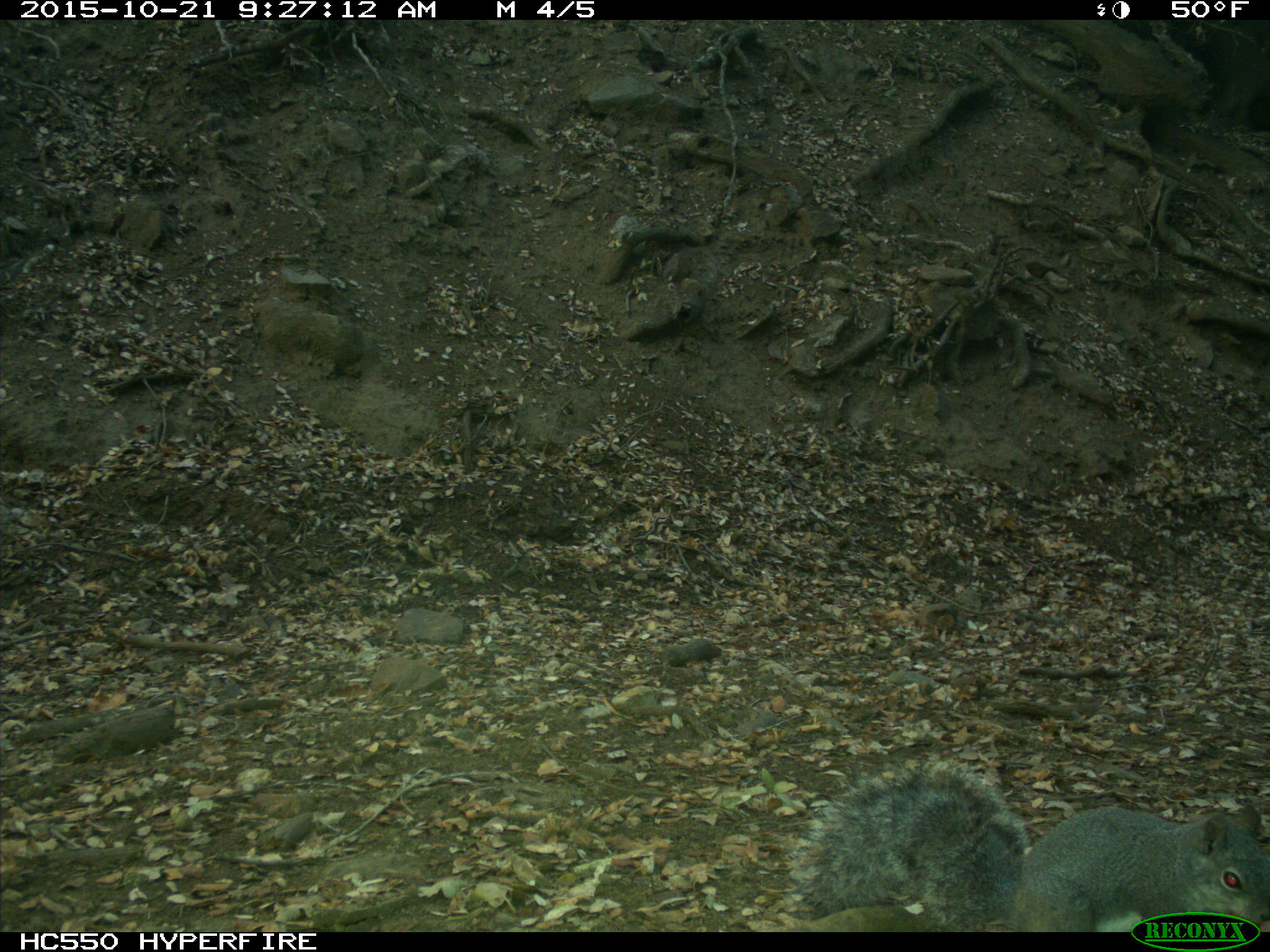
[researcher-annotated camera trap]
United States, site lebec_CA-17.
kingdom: Animalia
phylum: Chordata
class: Mammalia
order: Rodentia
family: Sciuridae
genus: Sciurus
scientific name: Sciurus carolinensis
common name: eastern gray squirrel